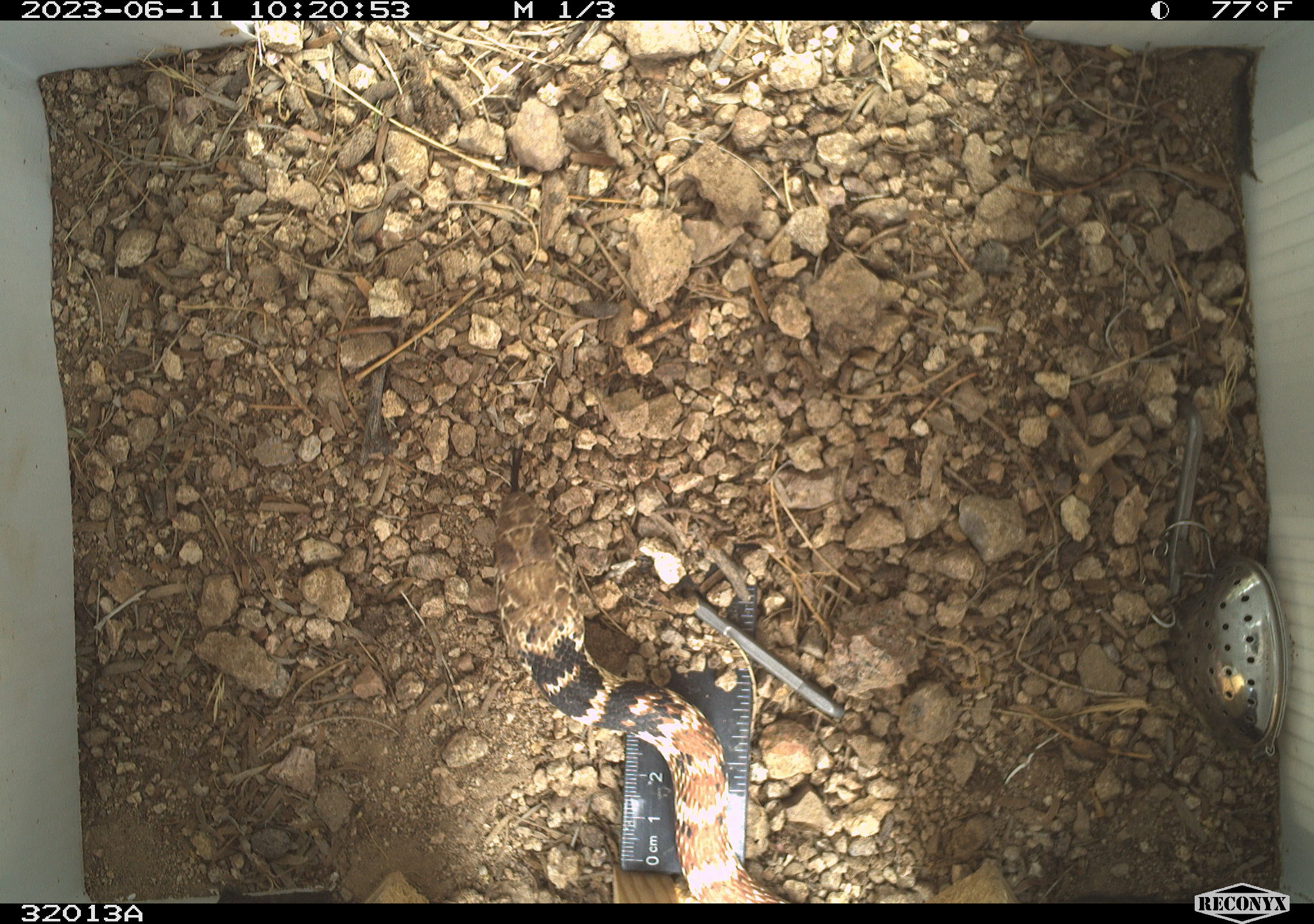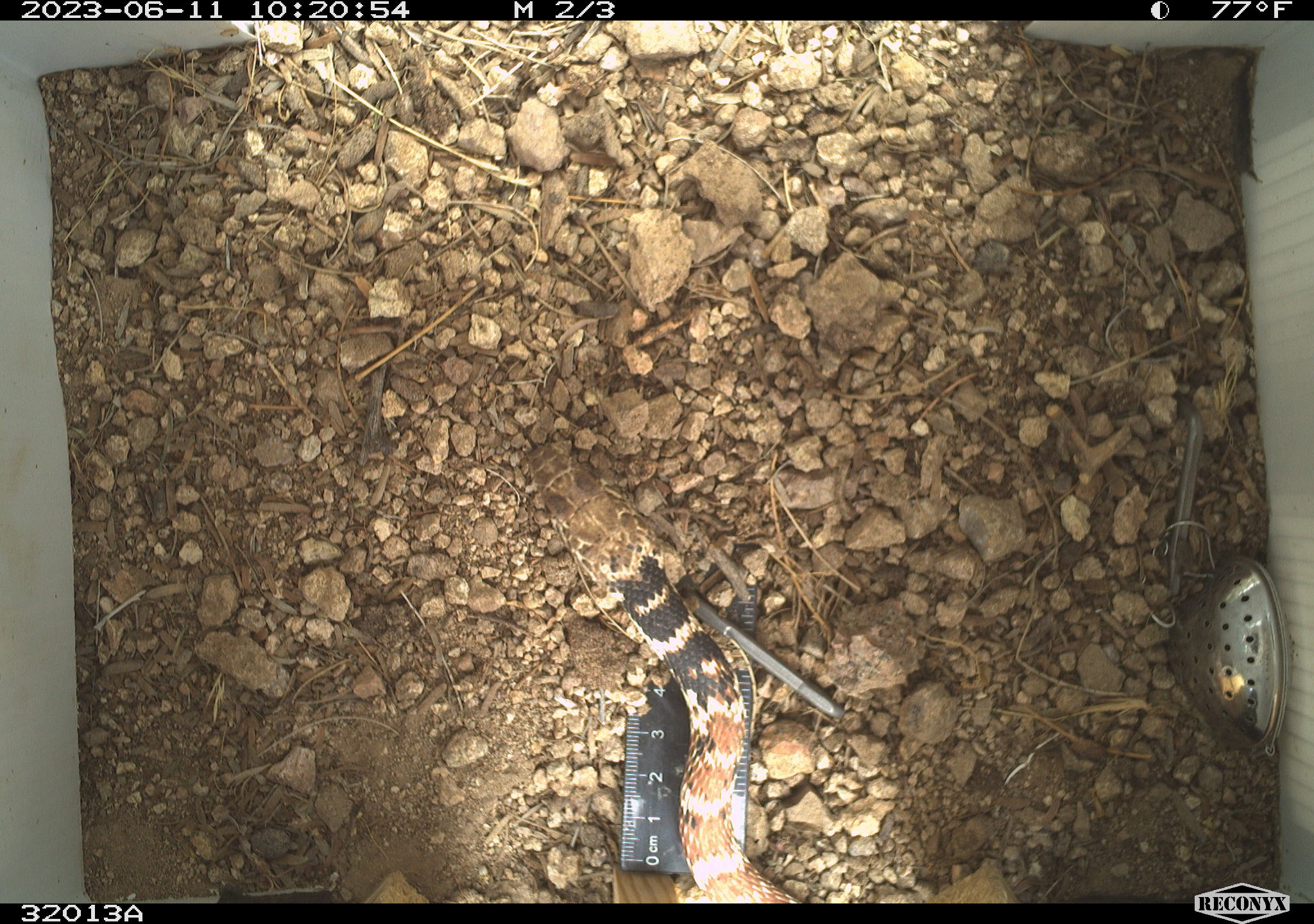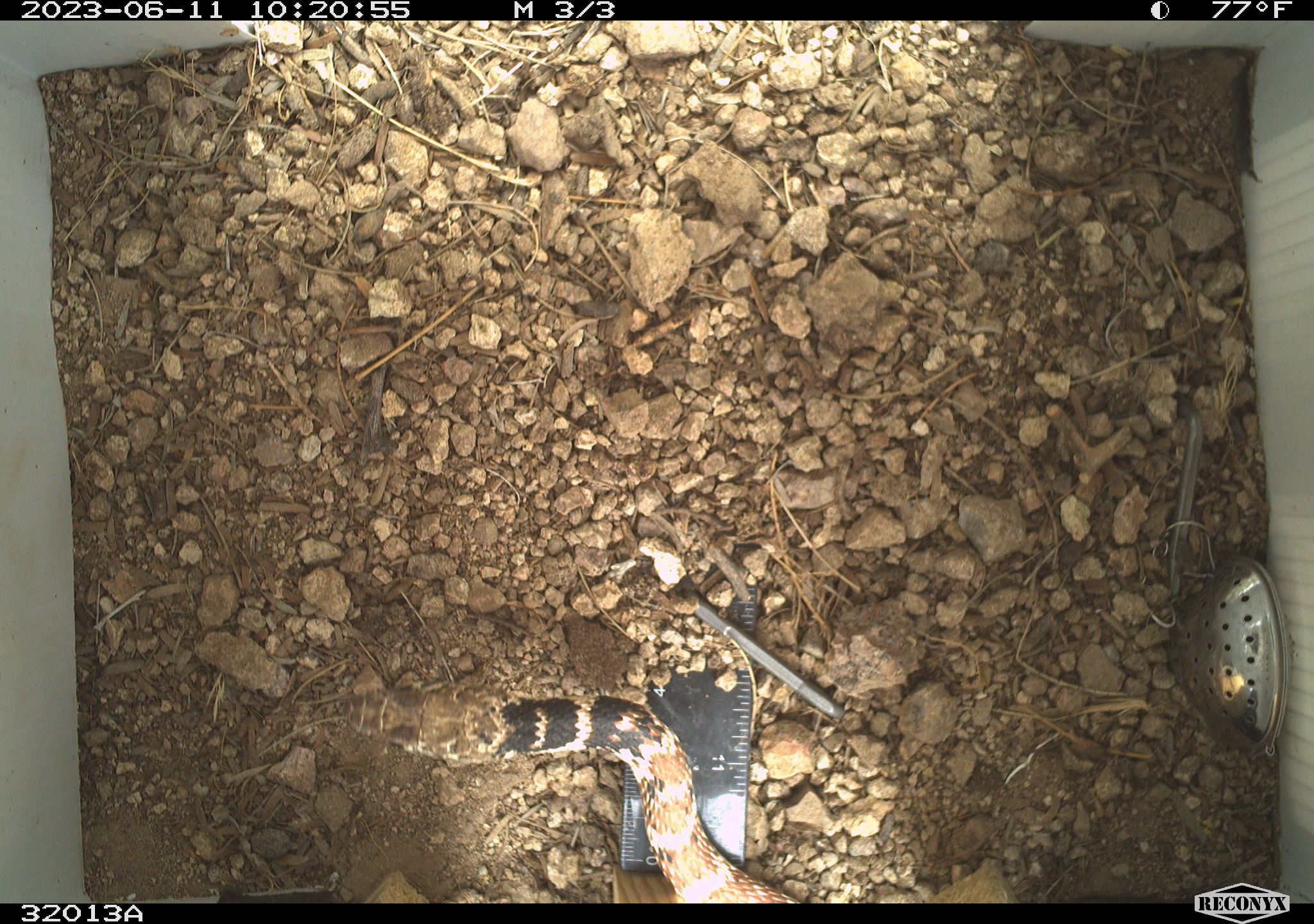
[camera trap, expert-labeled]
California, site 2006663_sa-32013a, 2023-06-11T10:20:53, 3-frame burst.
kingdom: Animalia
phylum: Chordata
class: Reptilia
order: Squamata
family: Colubridae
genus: Masticophis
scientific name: Masticophis flagellum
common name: coachwhip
Coachwhip (Masticophis flagellum).